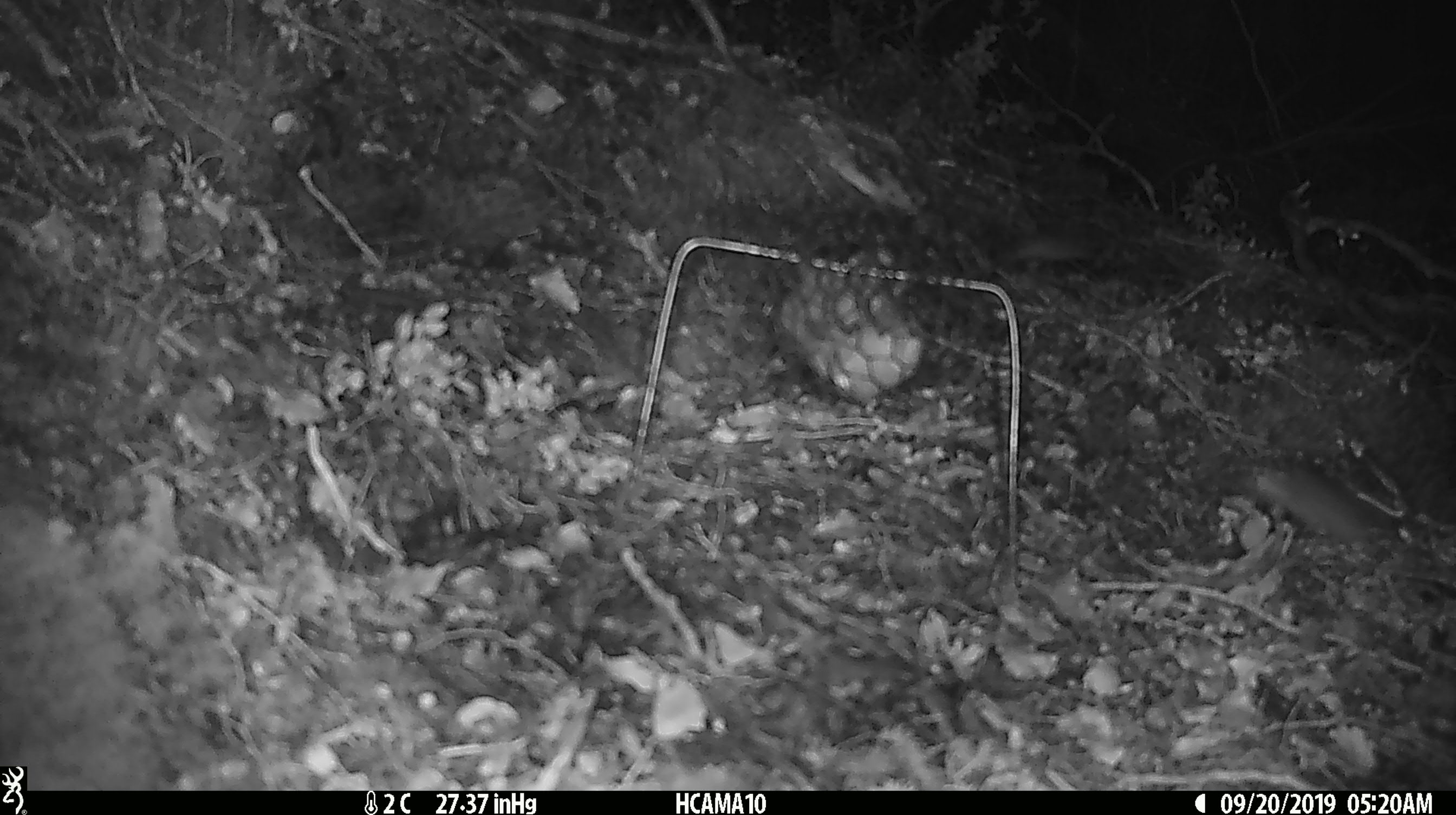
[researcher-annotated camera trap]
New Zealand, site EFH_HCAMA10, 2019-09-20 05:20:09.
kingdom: Animalia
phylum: Chordata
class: Mammalia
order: Rodentia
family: Muridae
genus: Mus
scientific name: Mus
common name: mouse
Mouse (Mus).